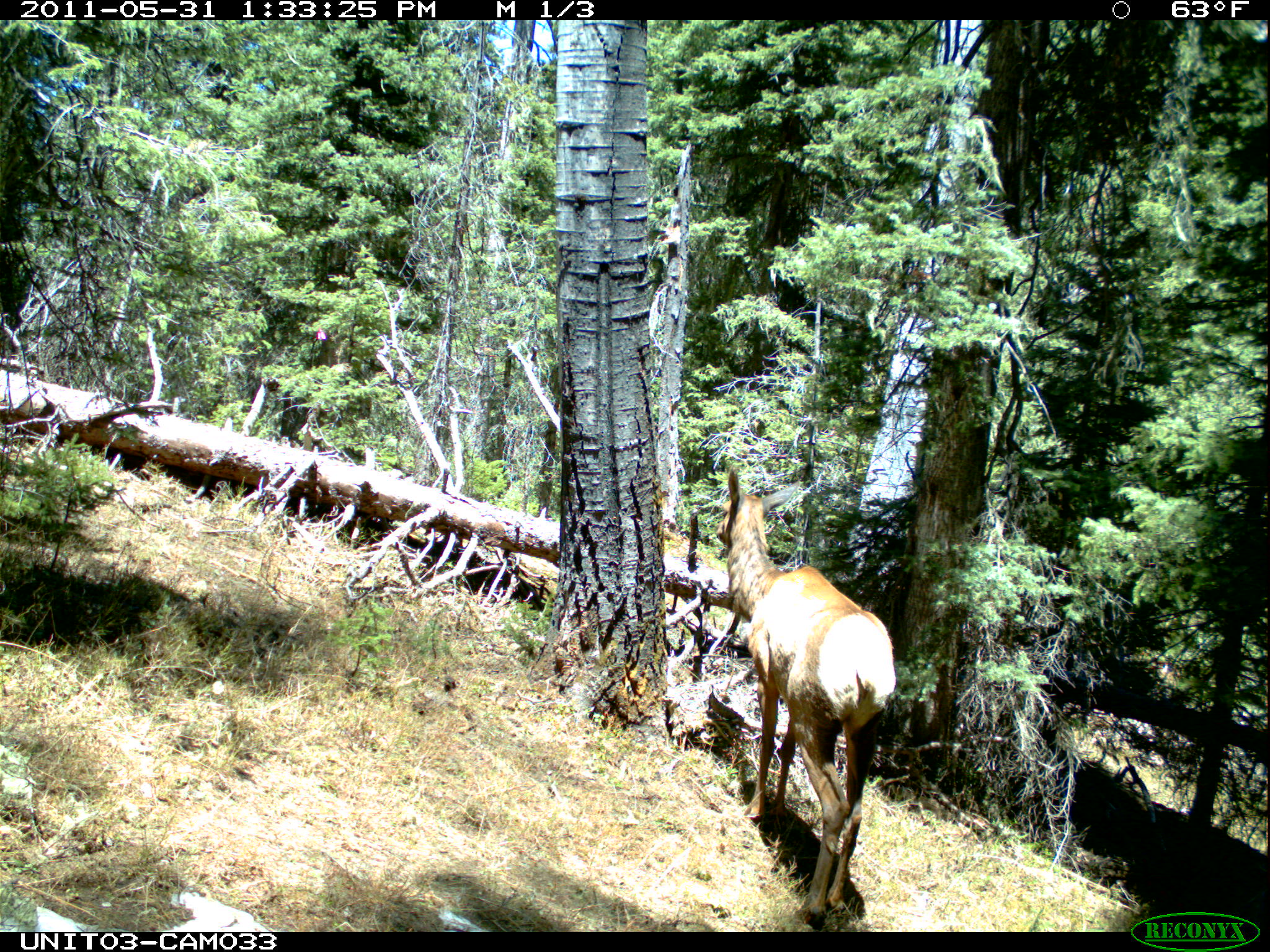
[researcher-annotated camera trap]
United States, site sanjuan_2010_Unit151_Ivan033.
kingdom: Animalia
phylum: Chordata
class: Mammalia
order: Artiodactyla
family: Cervidae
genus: Cervus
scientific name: Cervus elaphus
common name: red deer